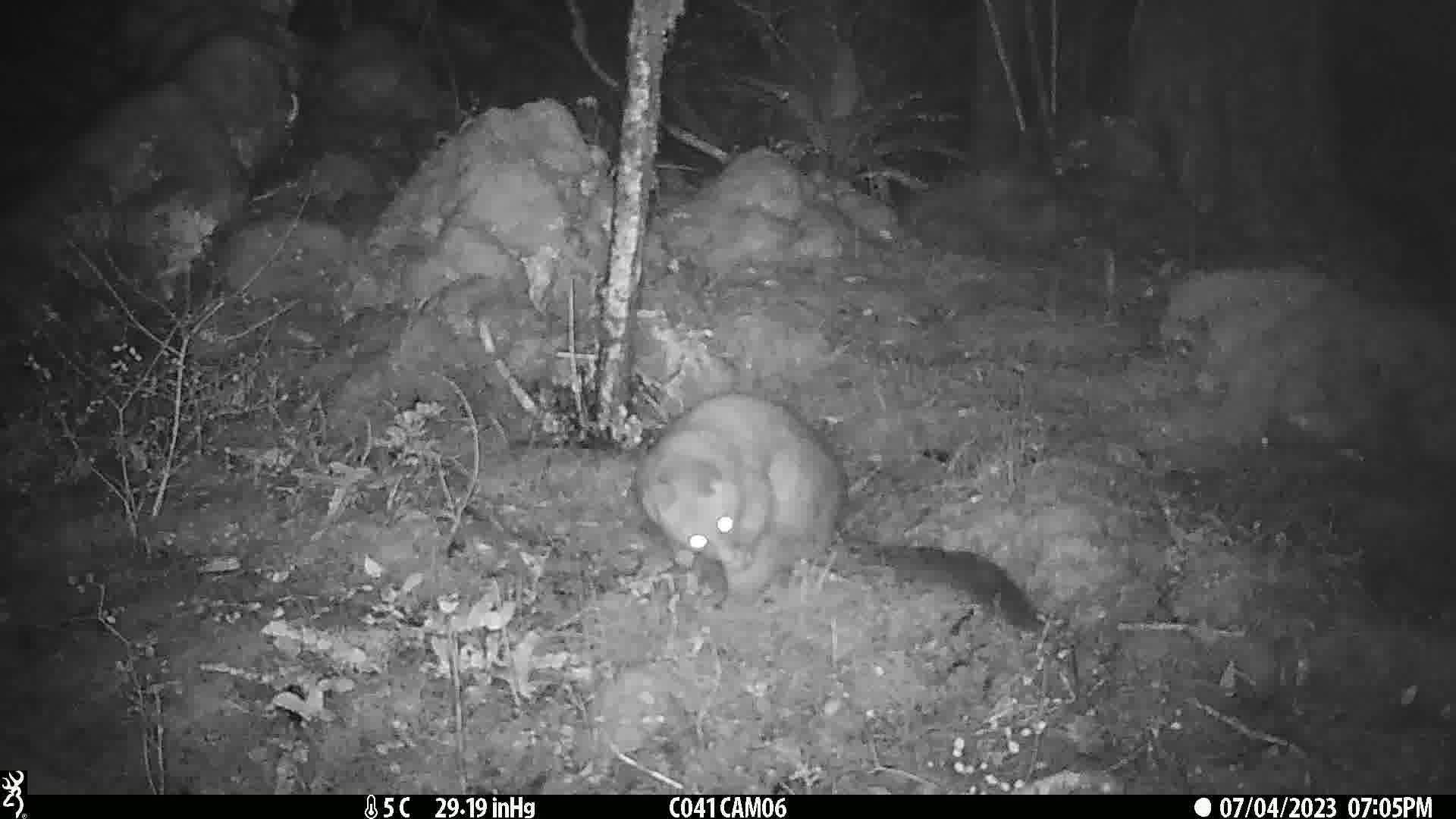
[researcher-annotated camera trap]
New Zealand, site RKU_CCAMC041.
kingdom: Animalia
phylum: Chordata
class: Mammalia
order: Diprotodontia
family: Phalangeridae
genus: Trichosurus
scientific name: Trichosurus vulpecula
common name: common brushtail possum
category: possum